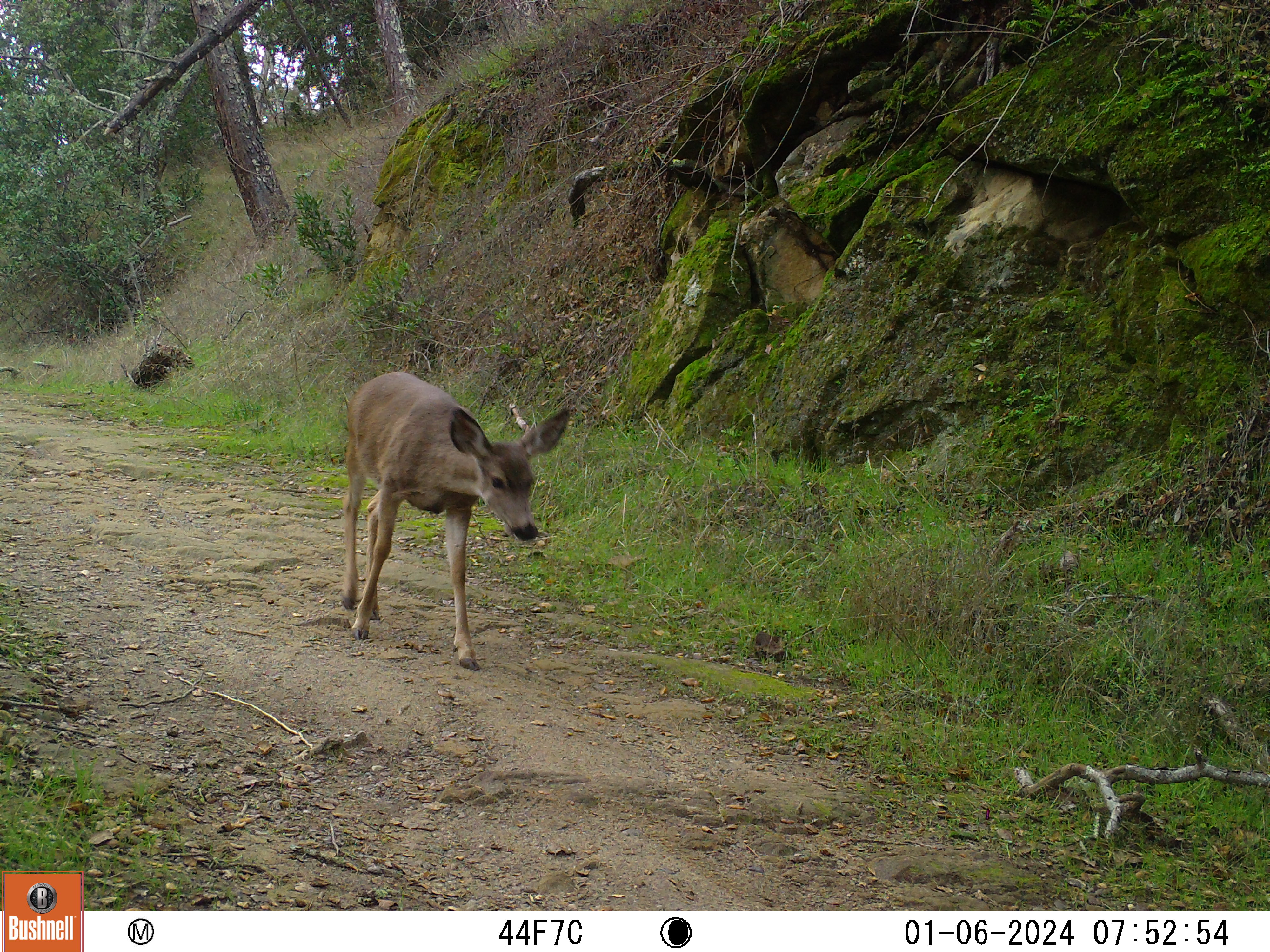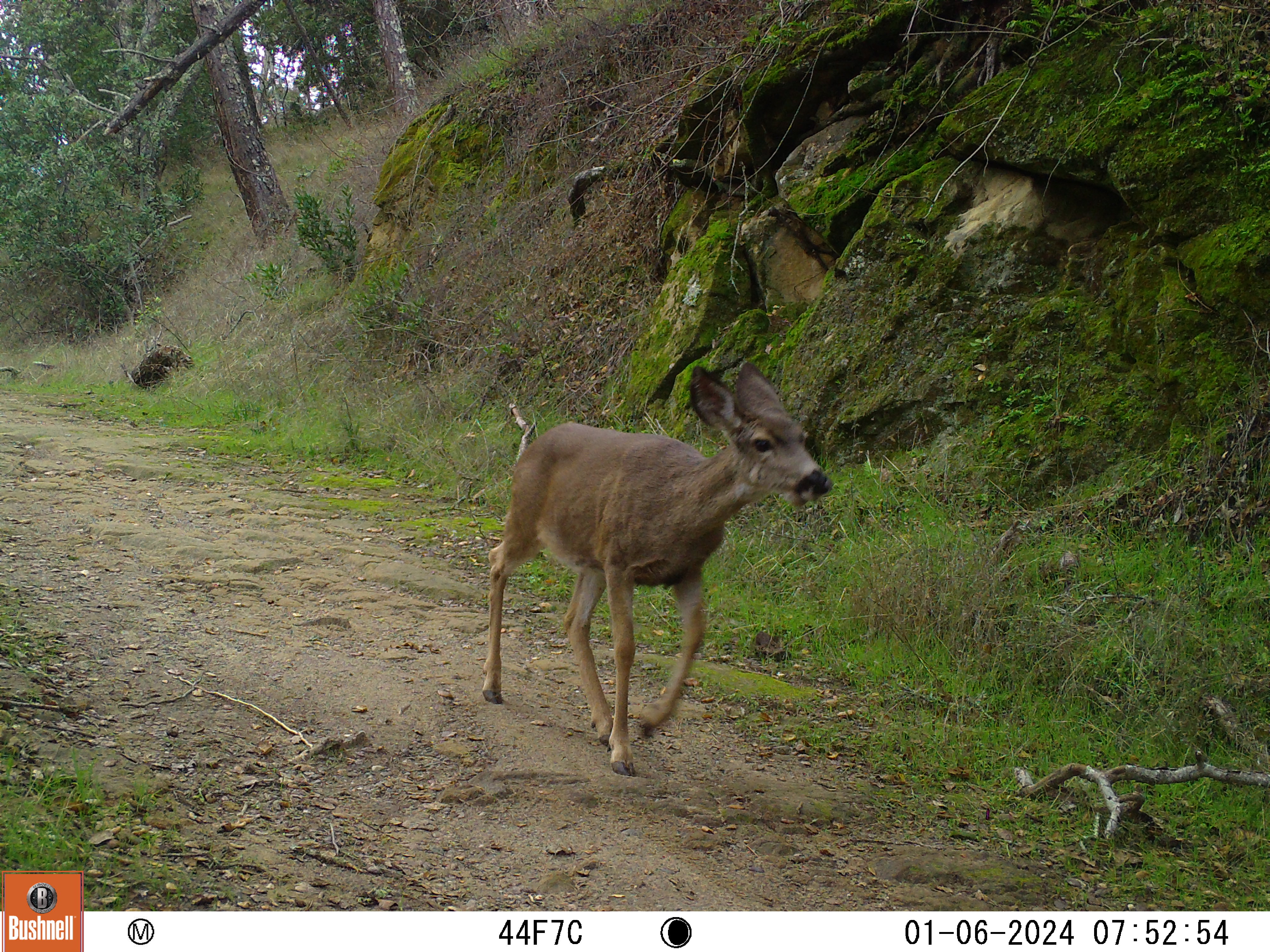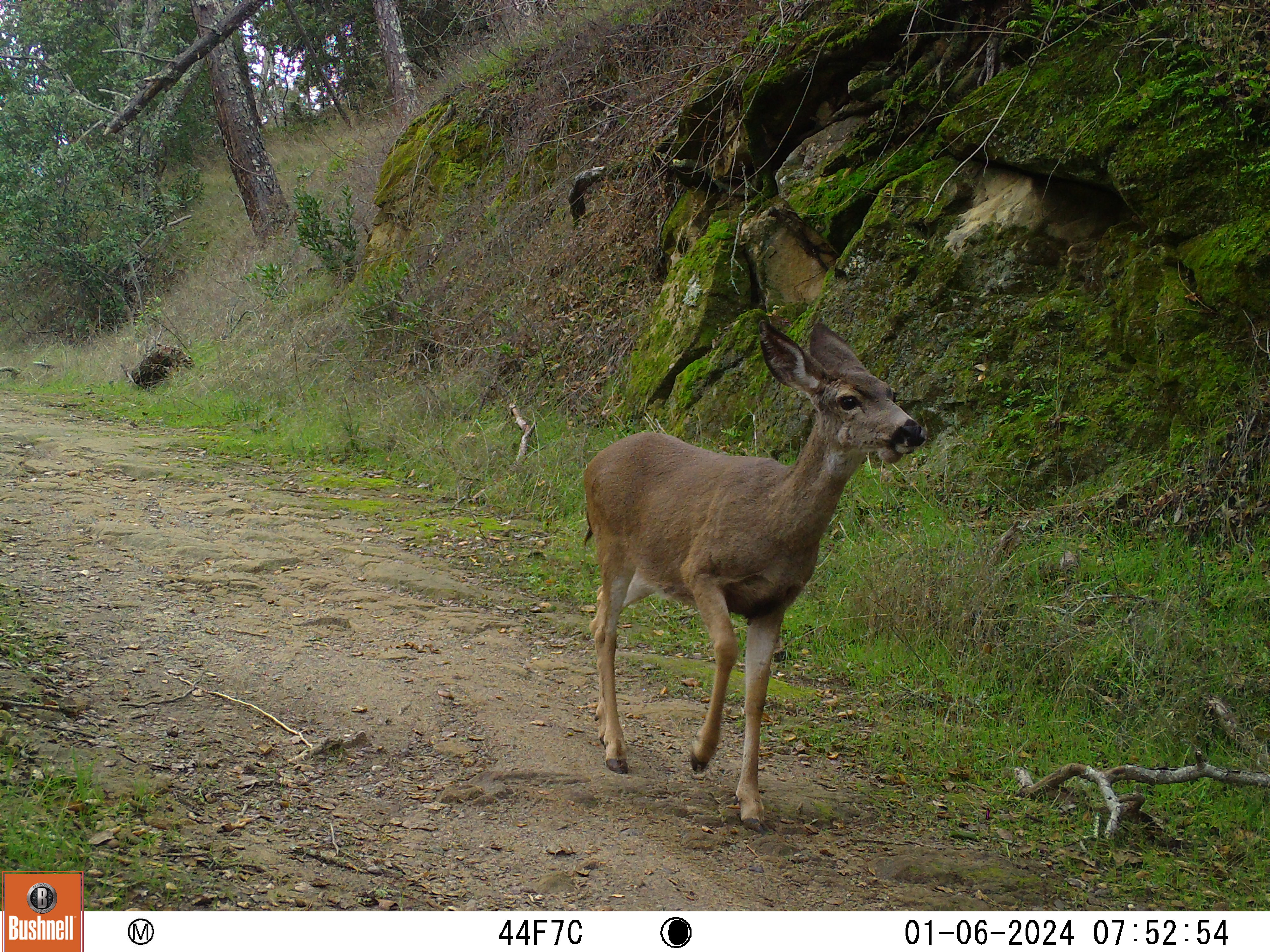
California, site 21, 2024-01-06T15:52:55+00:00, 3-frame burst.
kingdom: Animalia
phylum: Chordata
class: Mammalia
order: Artiodactyla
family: Cervidae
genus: Odocoileus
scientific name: Odocoileus hemionus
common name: mule deer